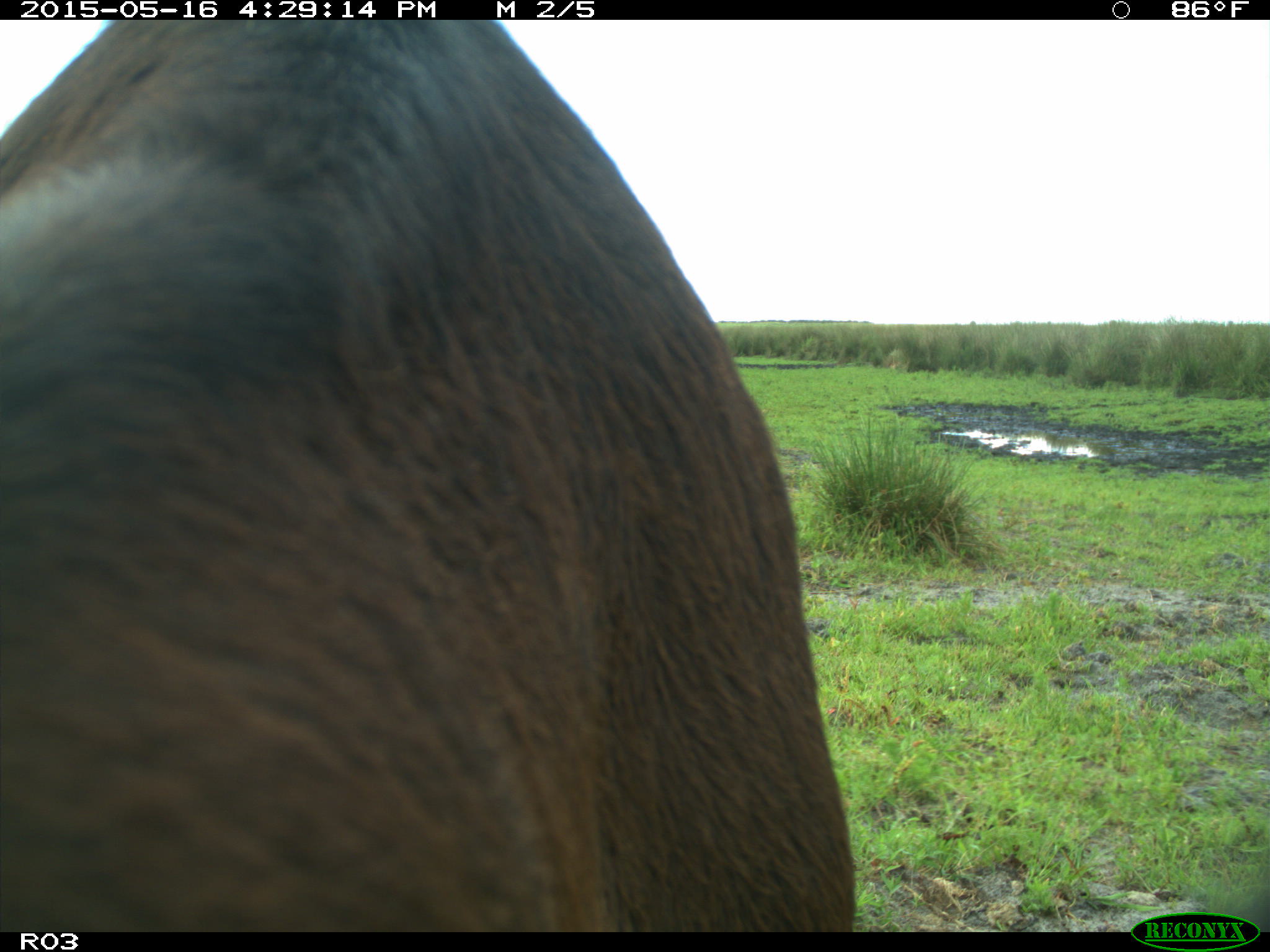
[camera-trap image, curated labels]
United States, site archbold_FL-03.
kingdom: Animalia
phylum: Chordata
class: Mammalia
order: Artiodactyla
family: Bovidae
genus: Bos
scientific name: Bos taurus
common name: domestic cow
Bos taurus (domestic cow).